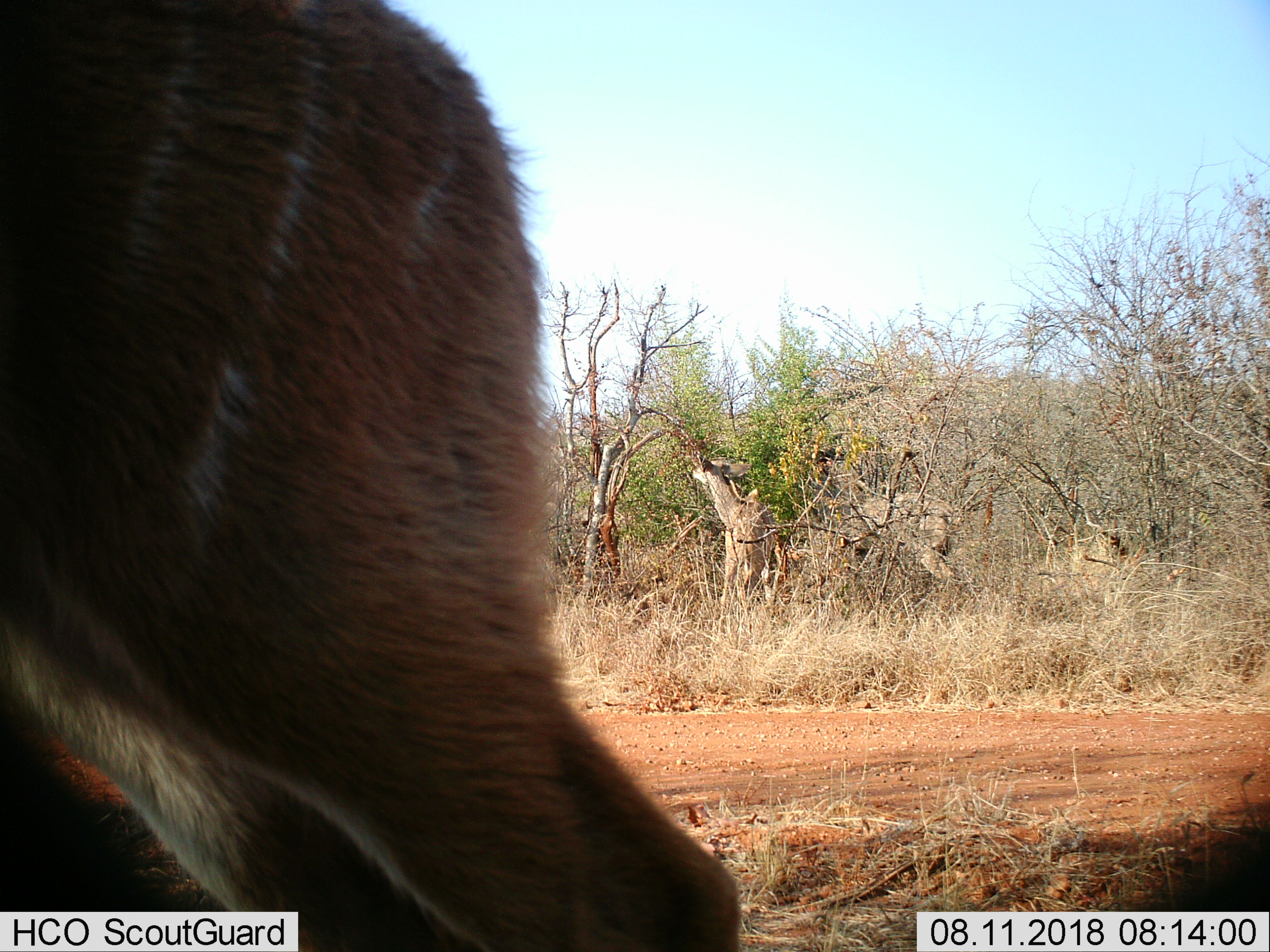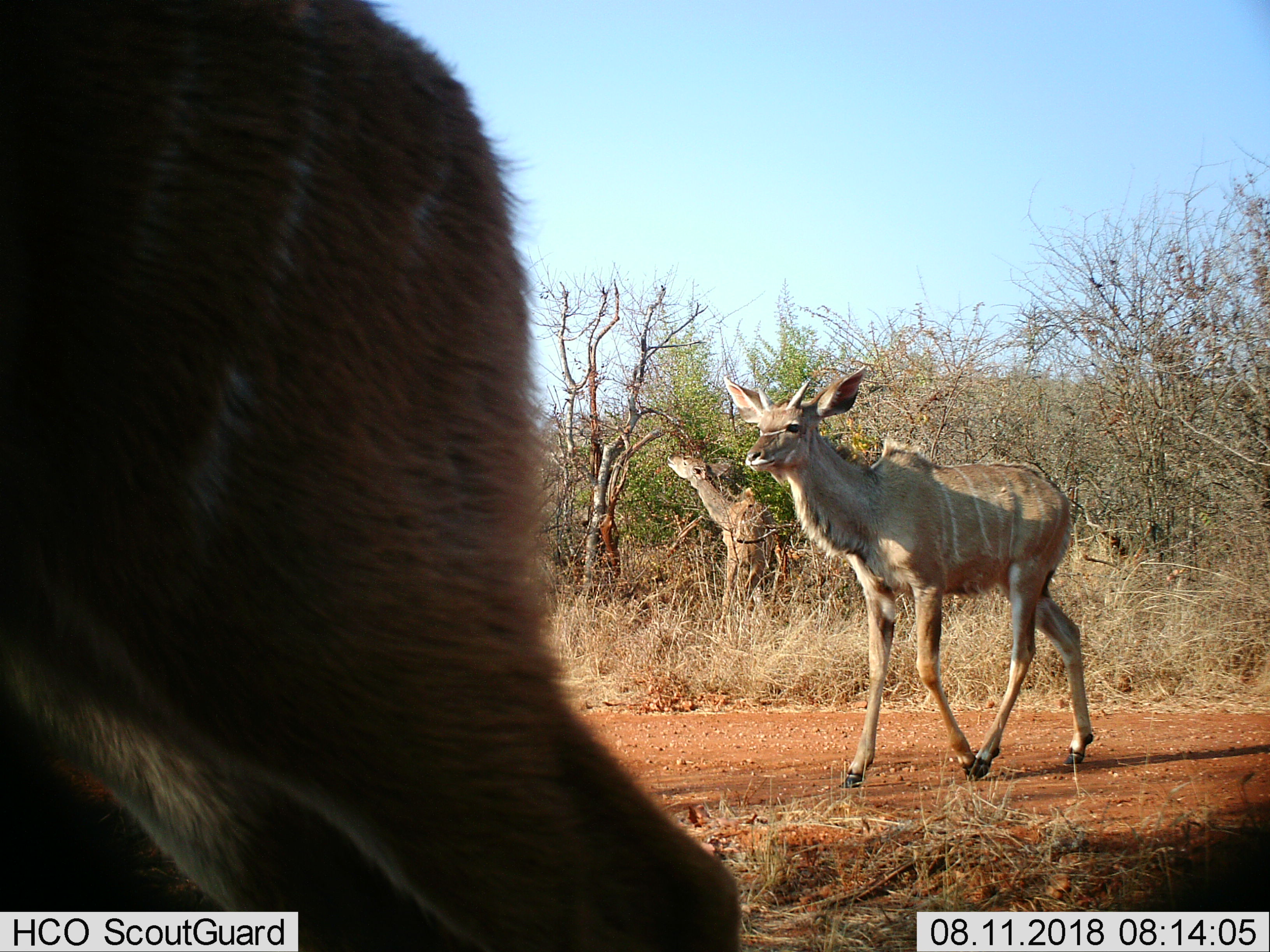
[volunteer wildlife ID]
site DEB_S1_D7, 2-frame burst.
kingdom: Animalia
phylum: Chordata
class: Mammalia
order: Artiodactyla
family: Bovidae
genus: Tragelaphus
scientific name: Tragelaphus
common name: kudu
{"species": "kudu (Tragelaphus)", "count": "3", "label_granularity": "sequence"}